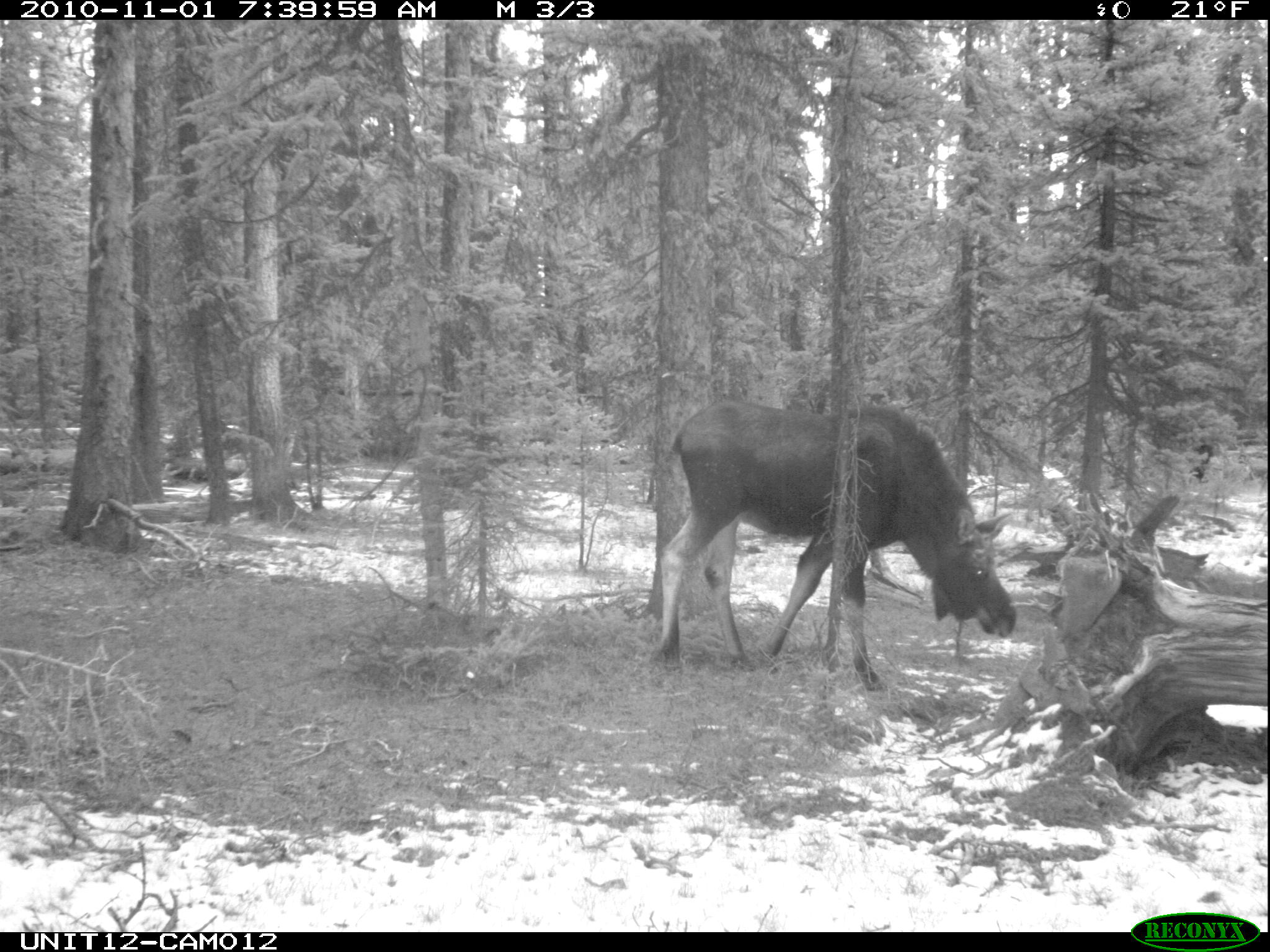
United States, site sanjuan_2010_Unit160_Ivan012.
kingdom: Animalia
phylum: Chordata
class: Mammalia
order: Artiodactyla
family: Cervidae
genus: Alces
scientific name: Alces alces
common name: moose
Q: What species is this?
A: Alces alces (moose).